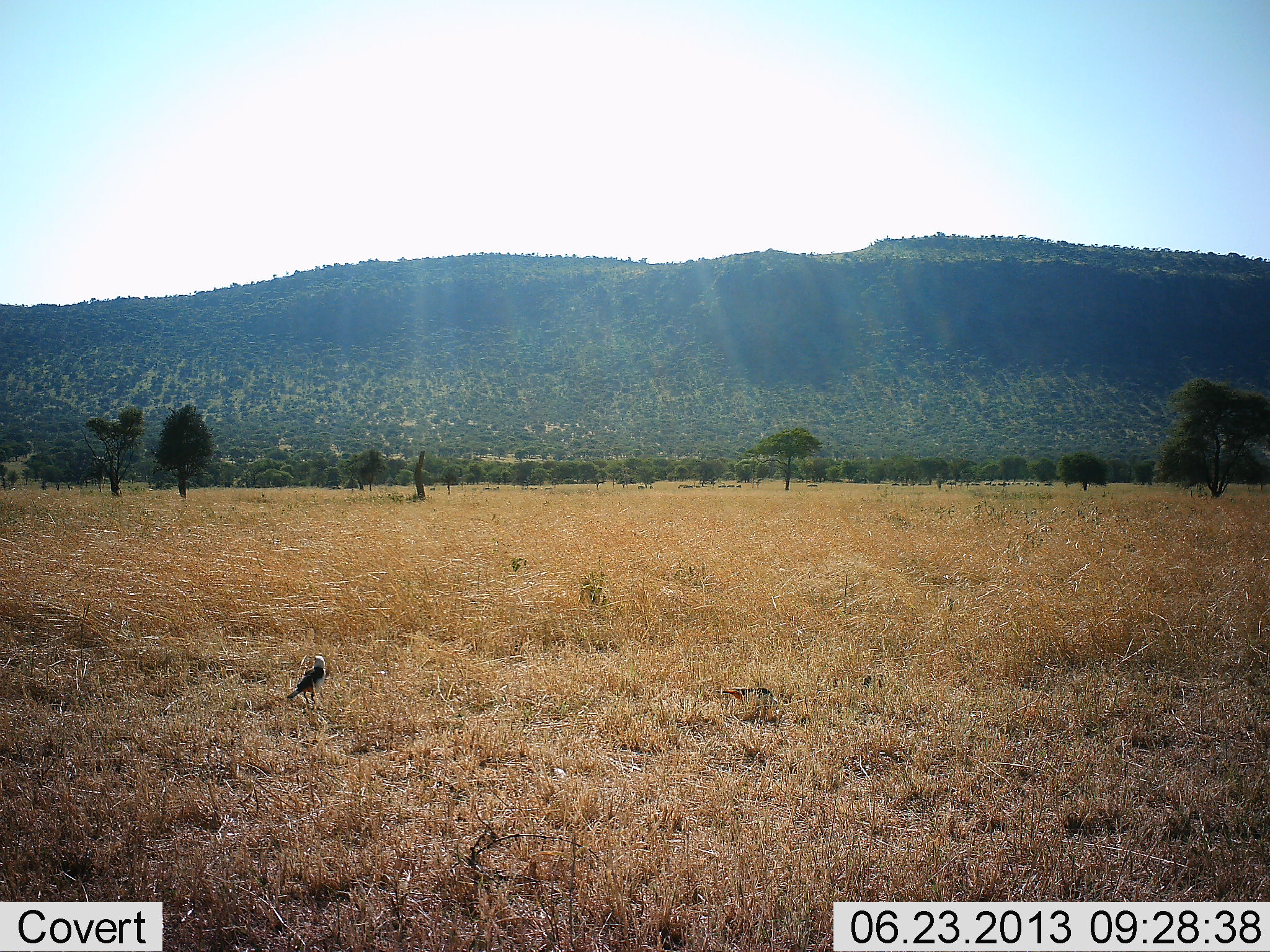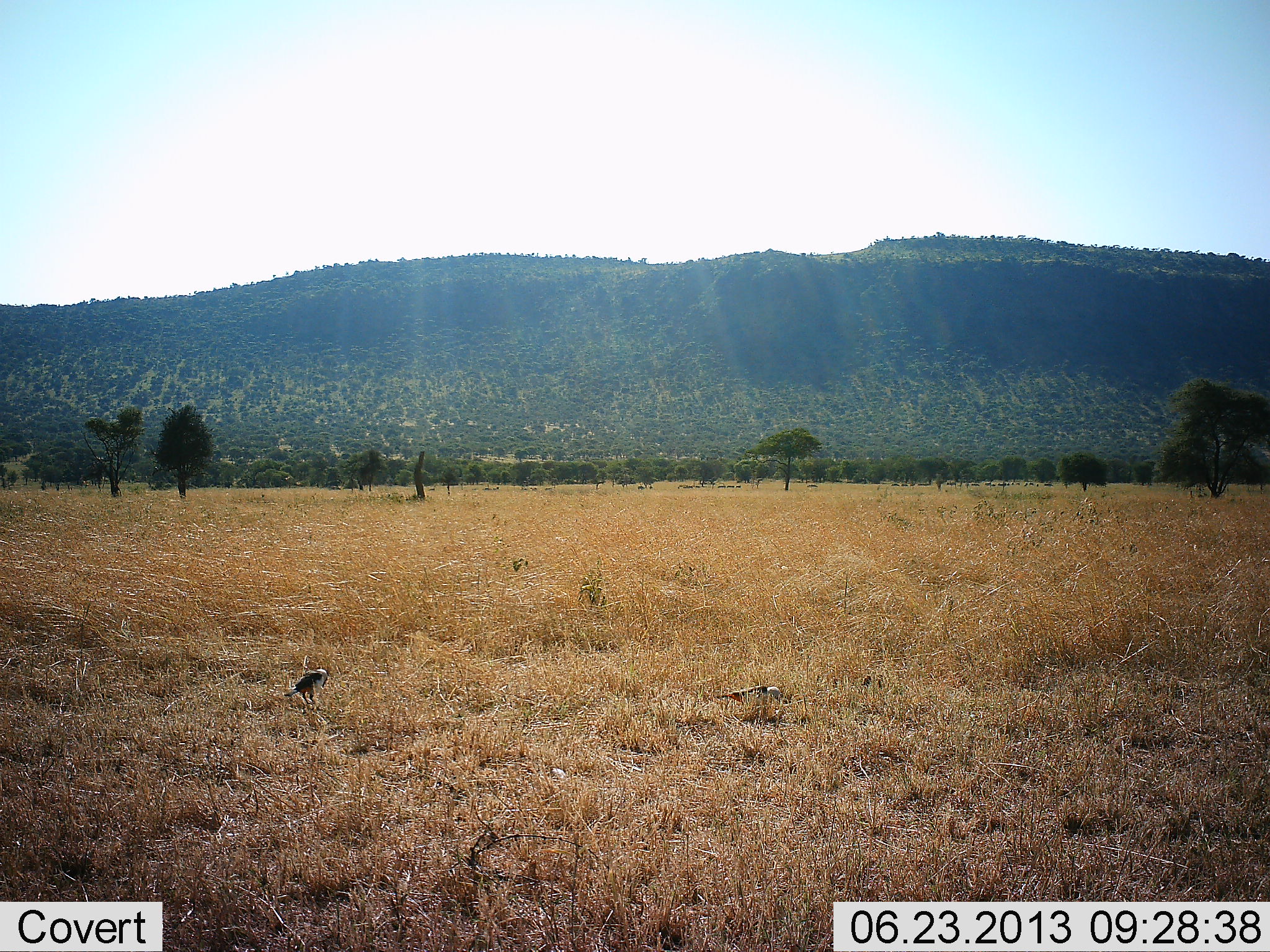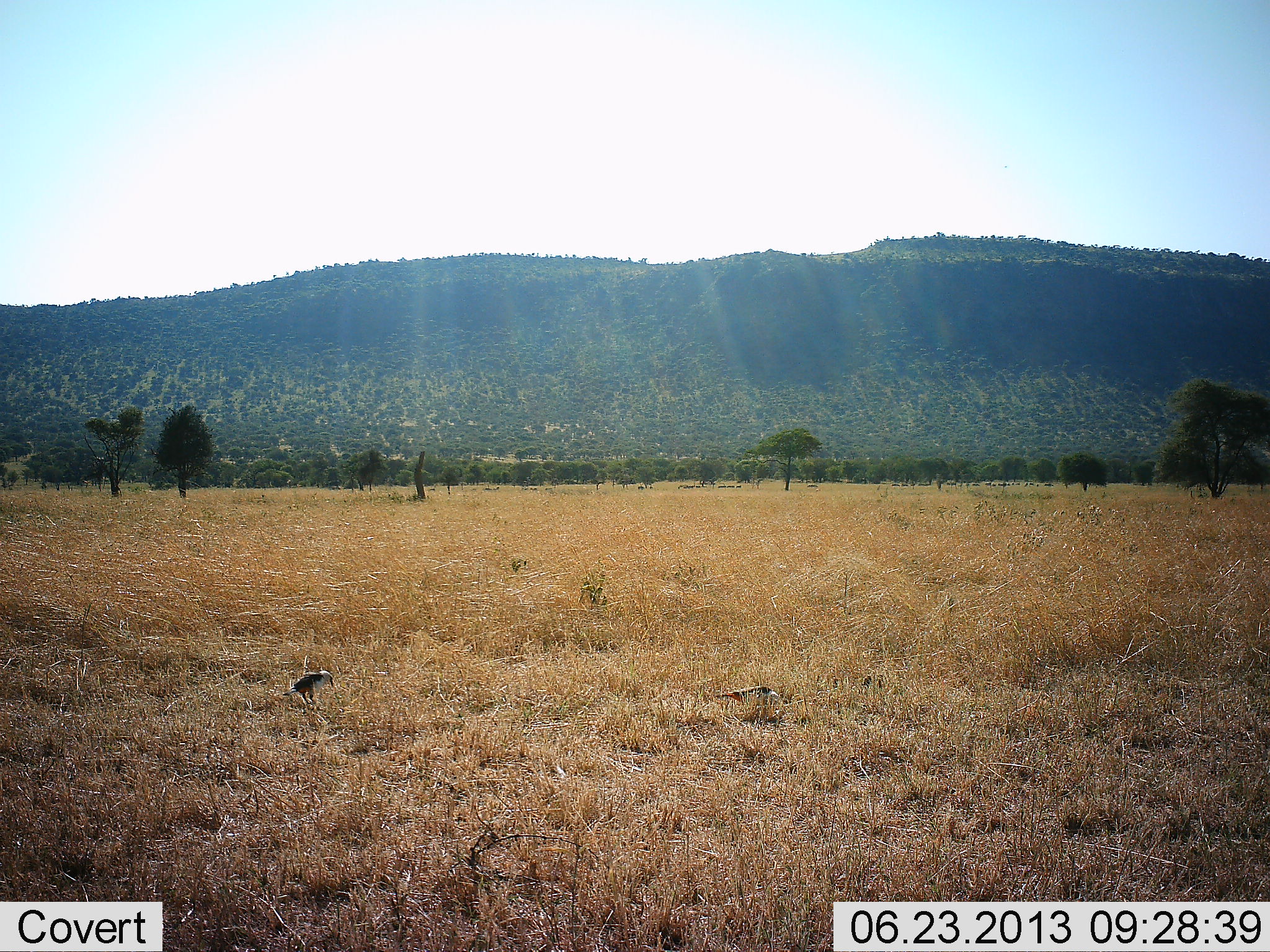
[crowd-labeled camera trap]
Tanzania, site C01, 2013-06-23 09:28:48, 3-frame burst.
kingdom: Animalia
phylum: Chordata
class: Aves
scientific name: Aves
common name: bird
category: otherbird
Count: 2.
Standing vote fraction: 59%.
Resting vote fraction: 7%.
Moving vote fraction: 0%.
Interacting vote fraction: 0%.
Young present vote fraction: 0%.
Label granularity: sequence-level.